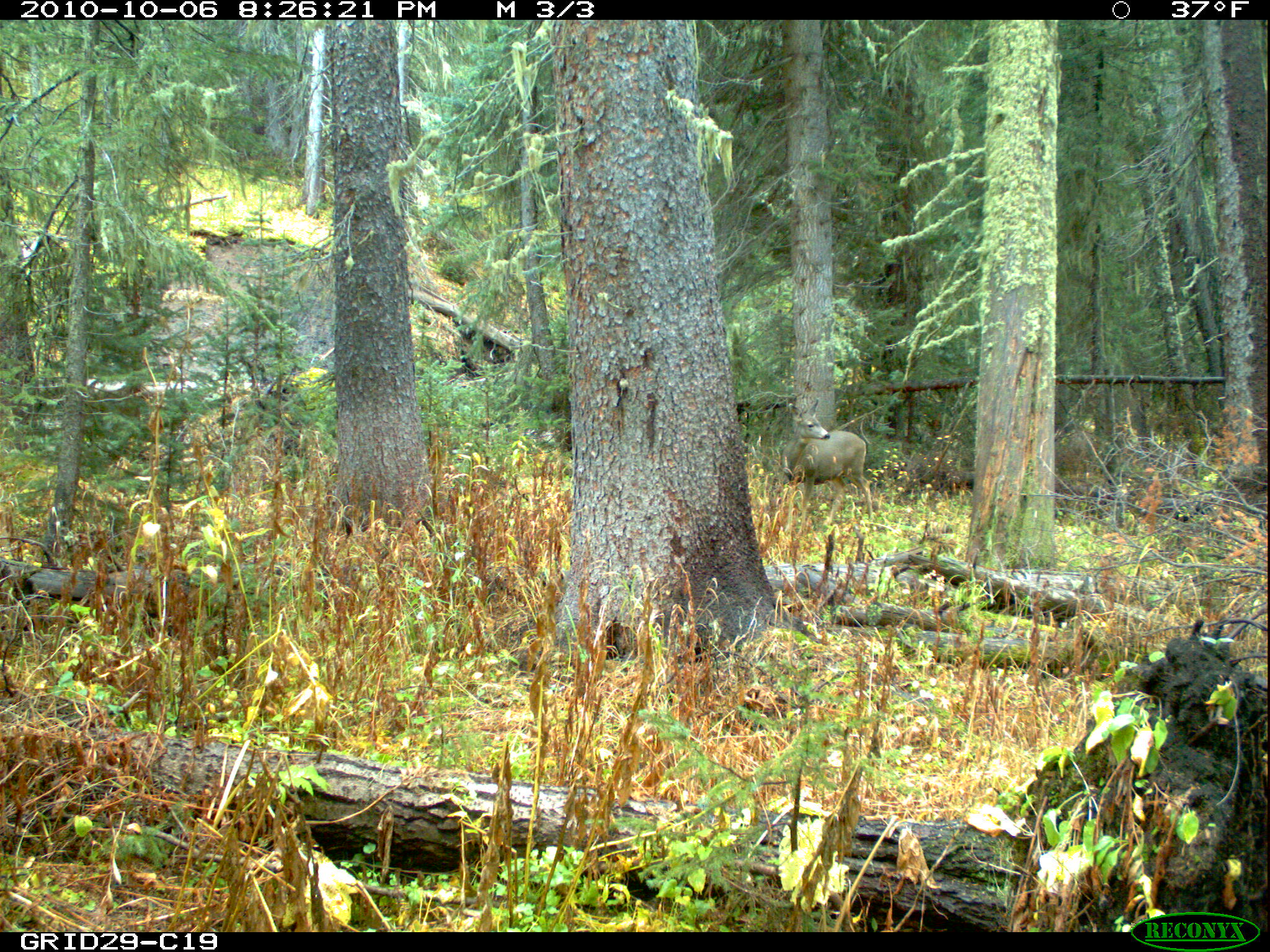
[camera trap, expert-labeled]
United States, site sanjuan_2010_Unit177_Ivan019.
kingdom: Animalia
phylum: Chordata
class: Mammalia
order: Artiodactyla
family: Cervidae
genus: Odocoileus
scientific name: Odocoileus hemionus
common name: mule deer